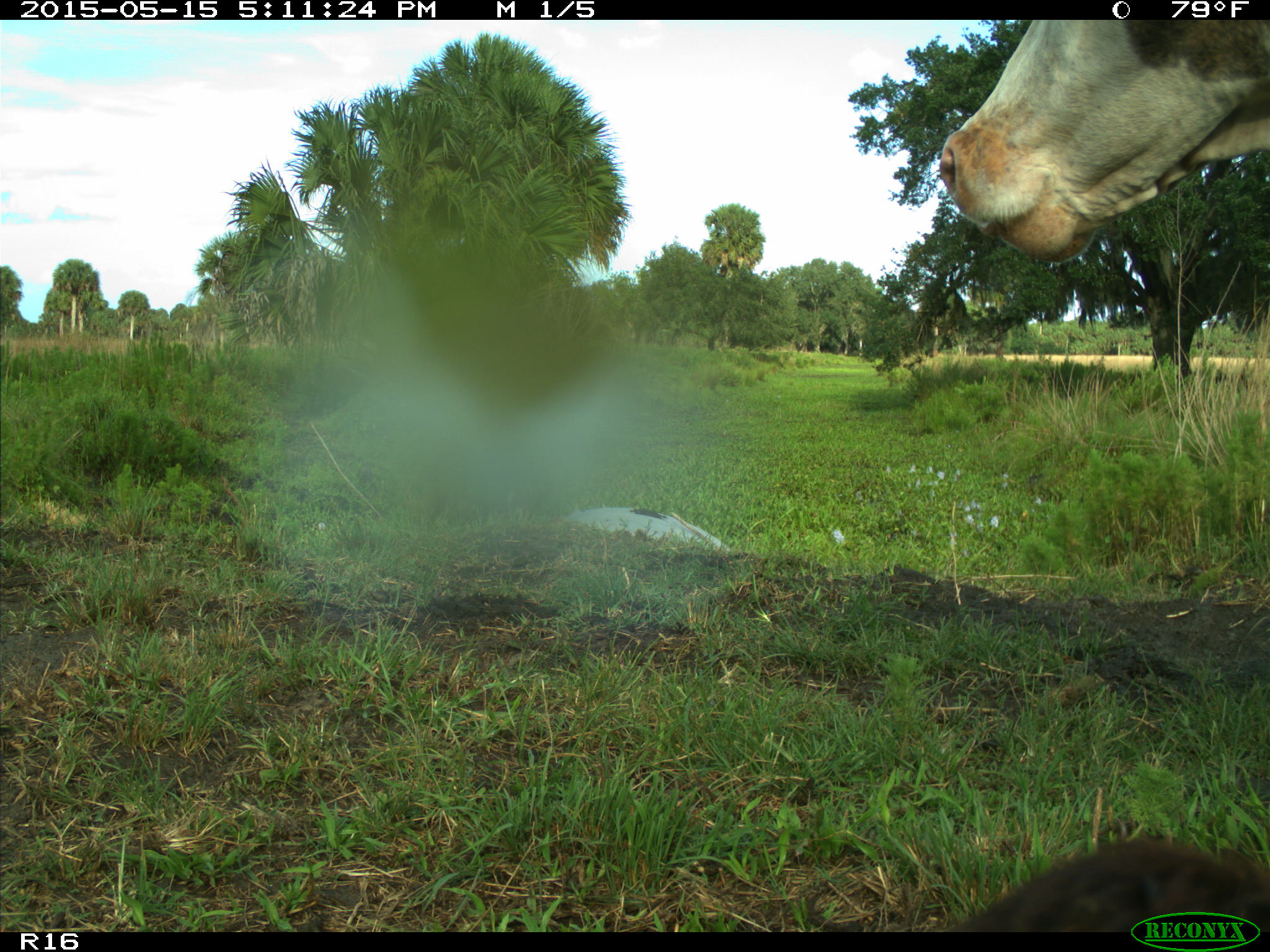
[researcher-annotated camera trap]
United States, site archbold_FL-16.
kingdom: Animalia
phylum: Chordata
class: Mammalia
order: Artiodactyla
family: Bovidae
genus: Bos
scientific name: Bos taurus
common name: domestic cow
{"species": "Bos taurus (domestic cow)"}